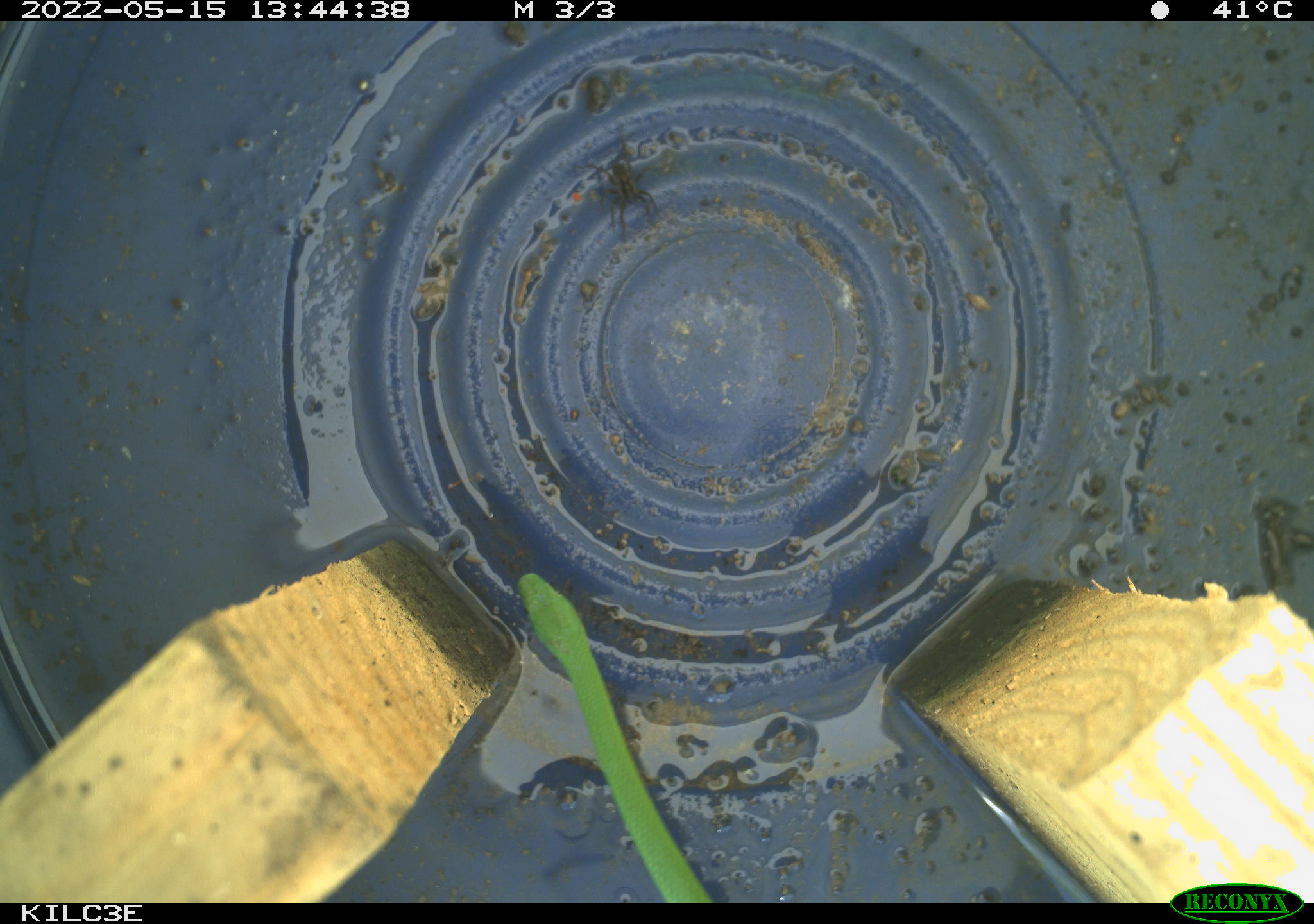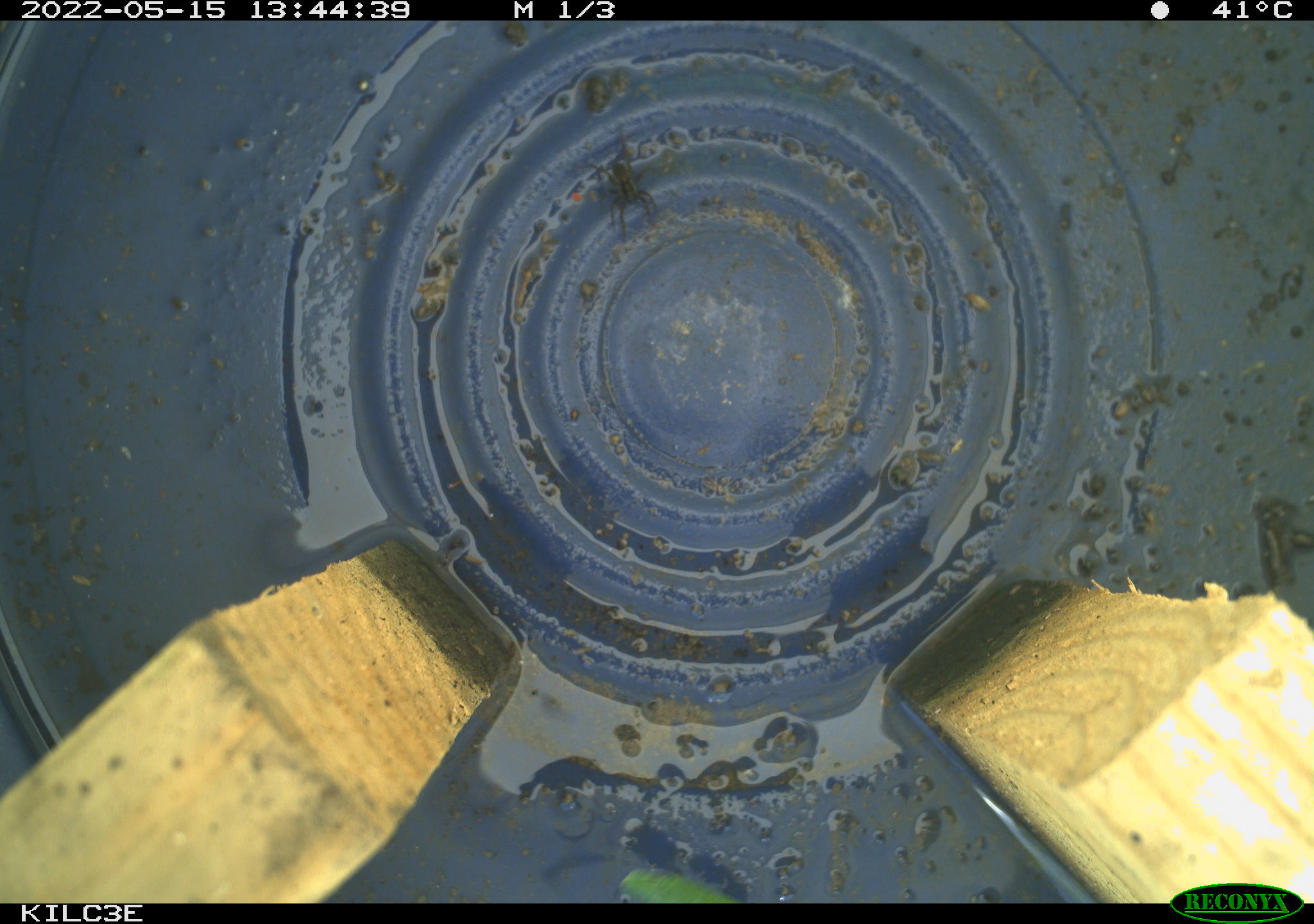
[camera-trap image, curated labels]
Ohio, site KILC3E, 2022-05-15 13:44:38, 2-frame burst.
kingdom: Animalia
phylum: Chordata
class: Reptilia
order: Squamata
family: Colubridae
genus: Opheodrys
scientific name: Opheodrys vernalis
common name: smooth greensnake